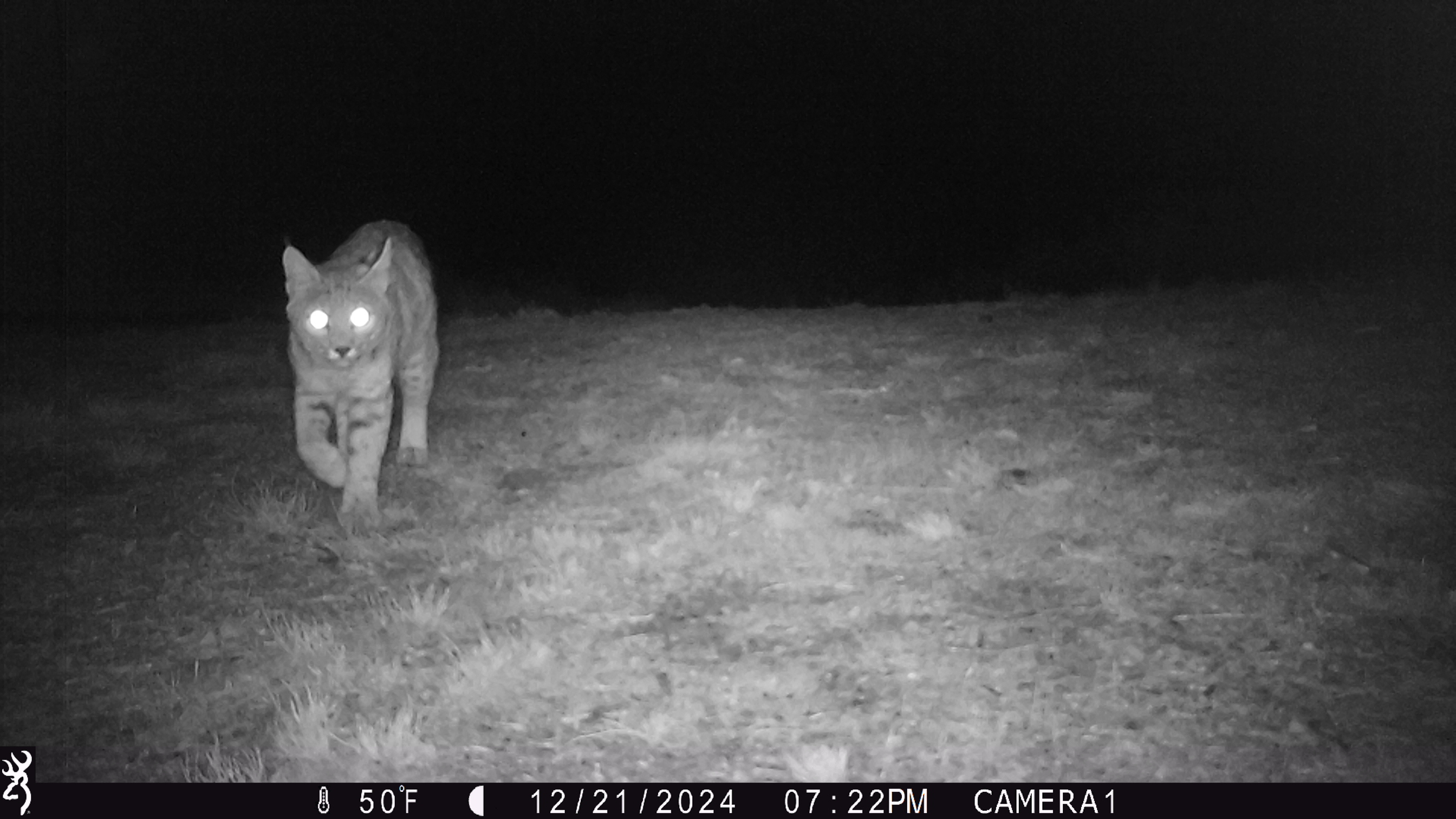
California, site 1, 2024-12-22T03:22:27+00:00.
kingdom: Animalia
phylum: Chordata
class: Mammalia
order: Carnivora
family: Felidae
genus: Lynx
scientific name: Lynx rufus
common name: bobcat